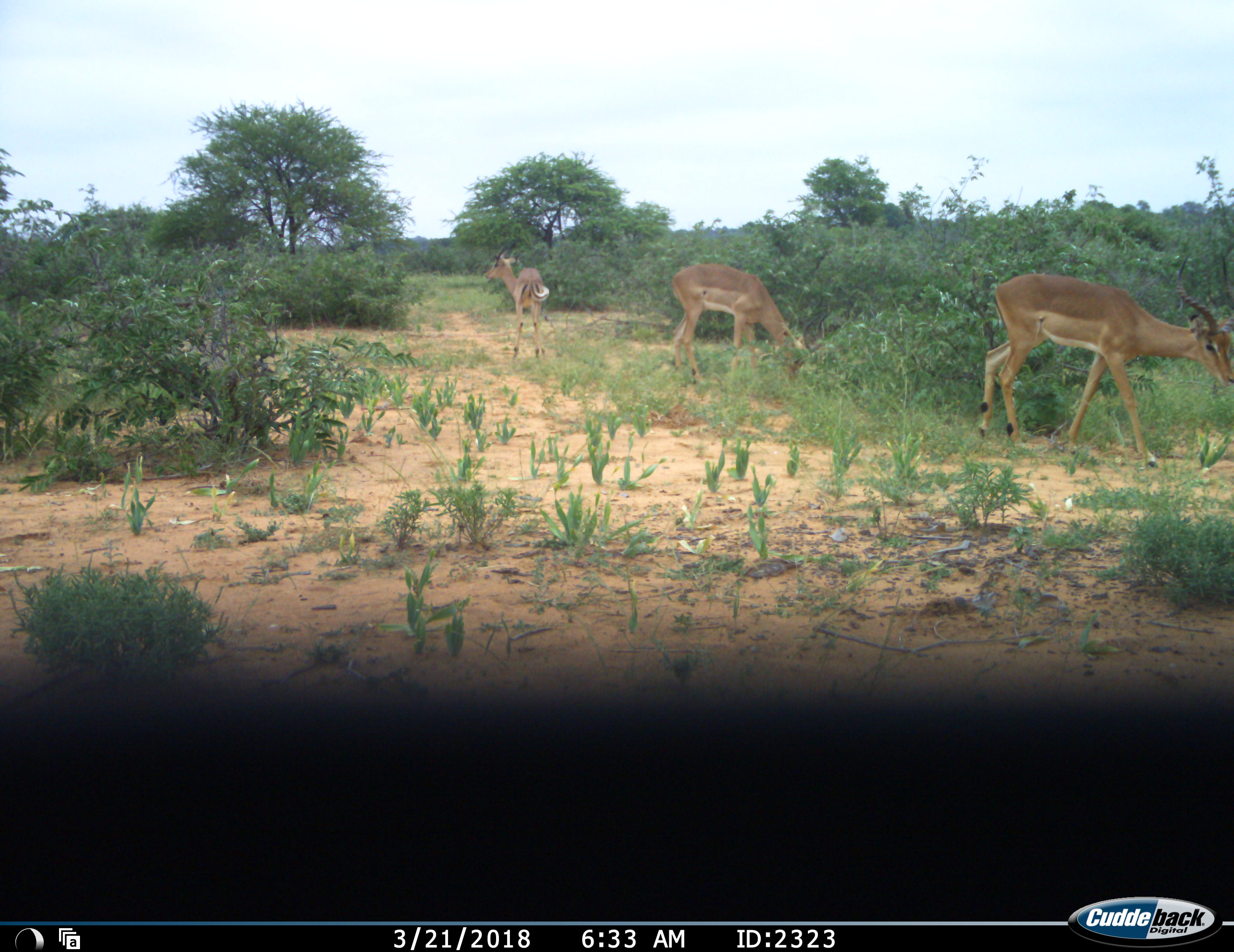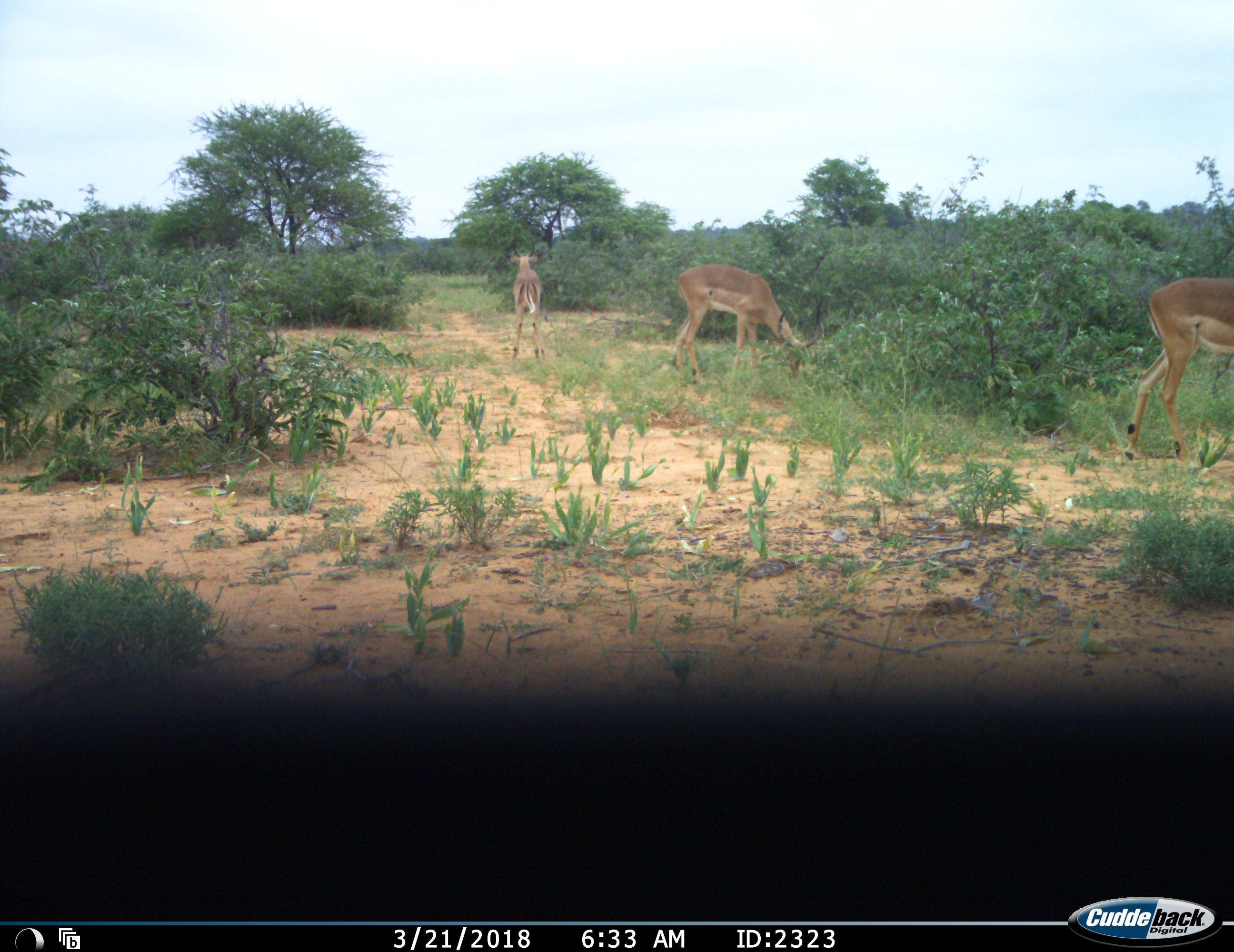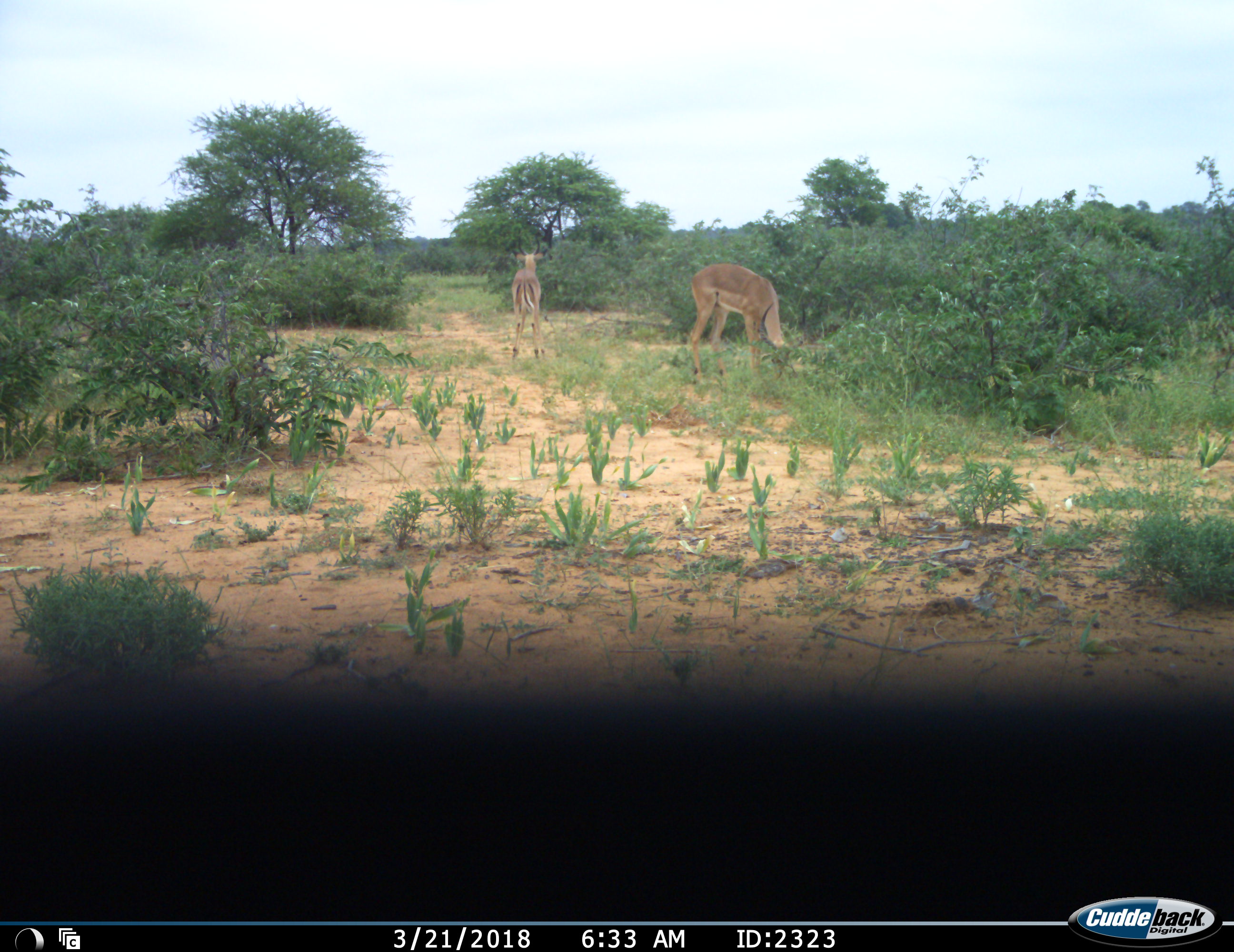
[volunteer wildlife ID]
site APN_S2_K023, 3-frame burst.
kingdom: Animalia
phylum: Chordata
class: Mammalia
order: Artiodactyla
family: Bovidae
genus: Aepyceros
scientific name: Aepyceros melampus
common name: impala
Impala (Aepyceros melampus), count 3. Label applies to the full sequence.